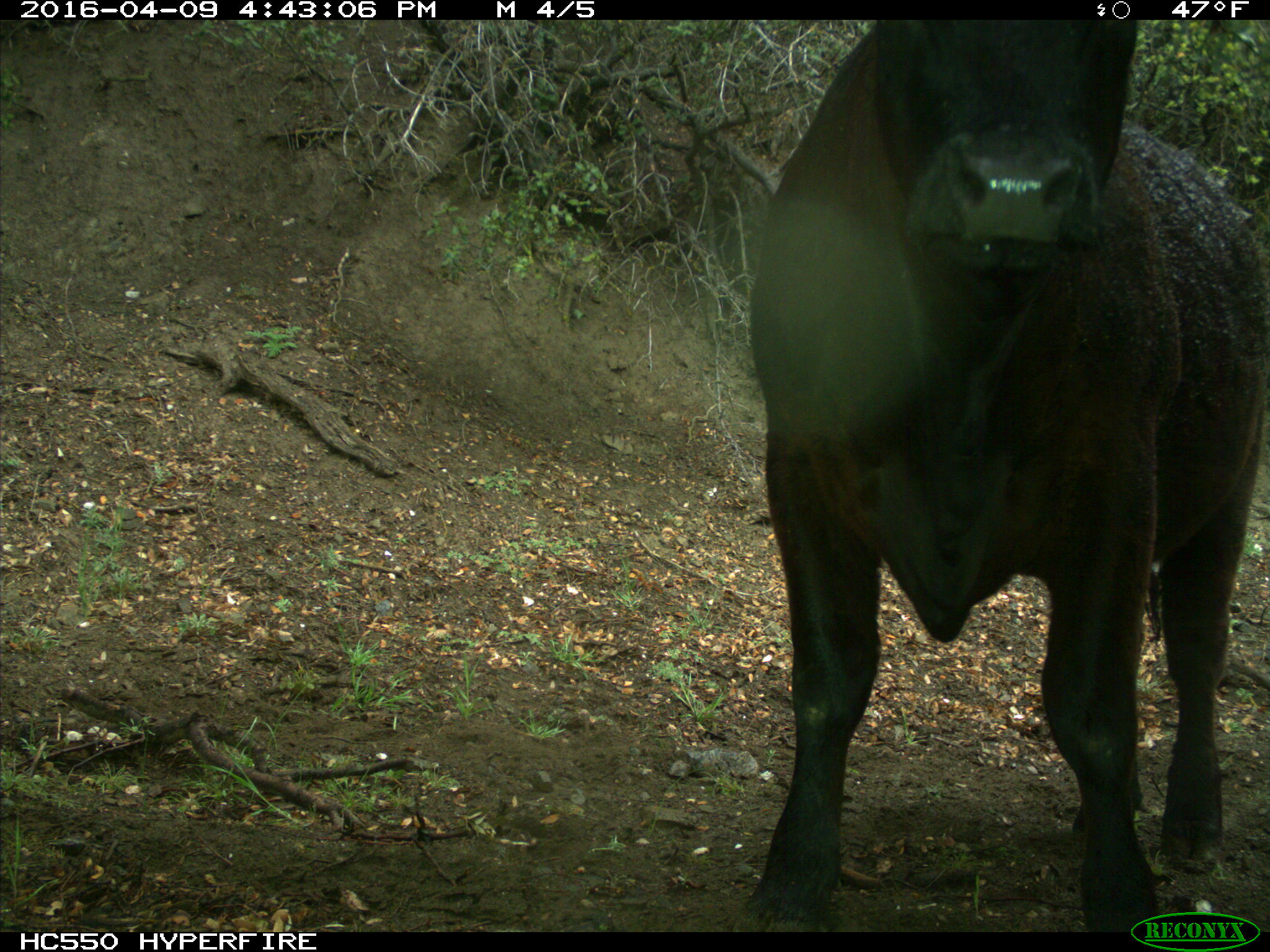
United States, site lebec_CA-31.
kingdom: Animalia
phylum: Chordata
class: Mammalia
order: Artiodactyla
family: Bovidae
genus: Bos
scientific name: Bos taurus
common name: domestic cow